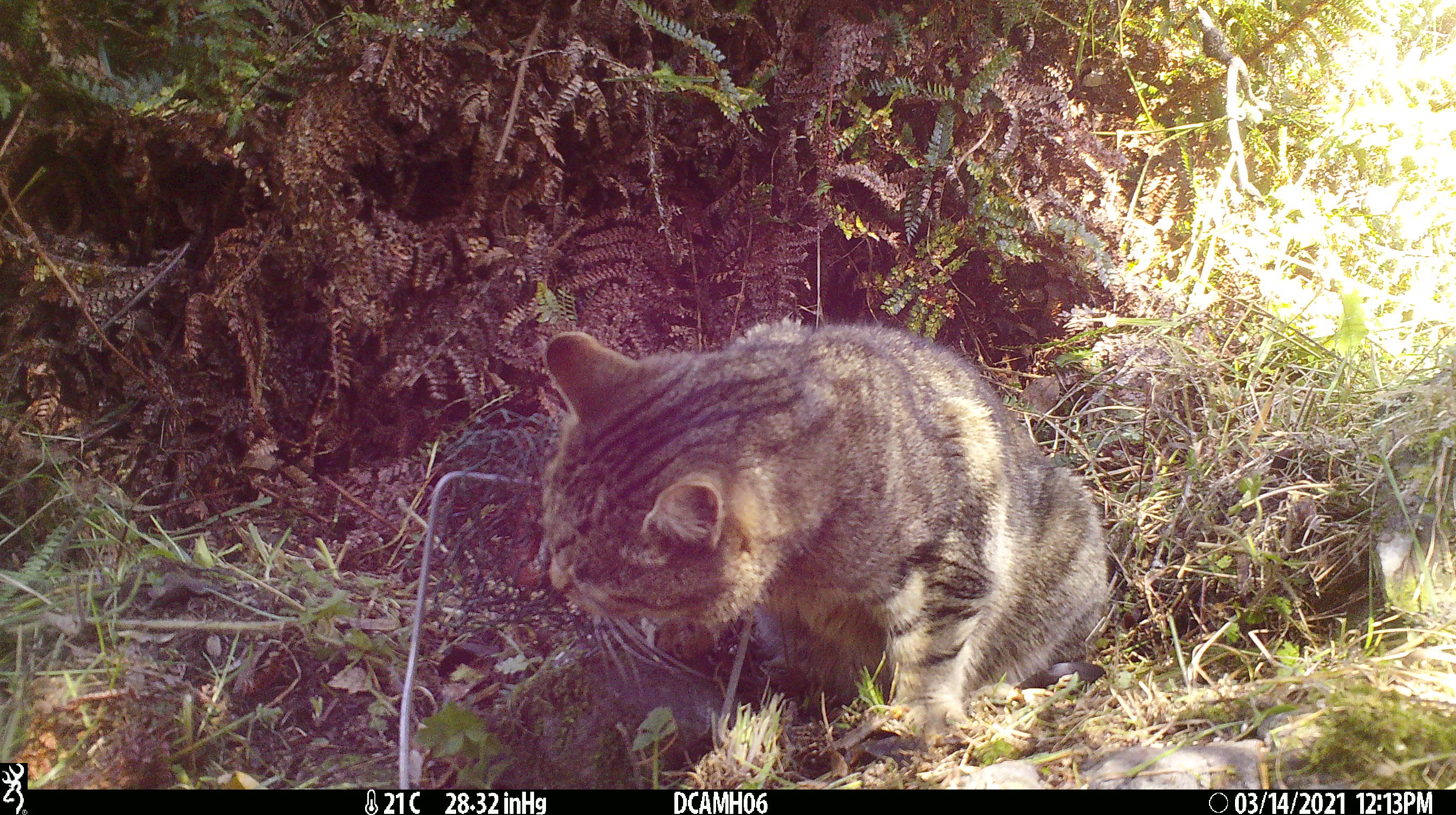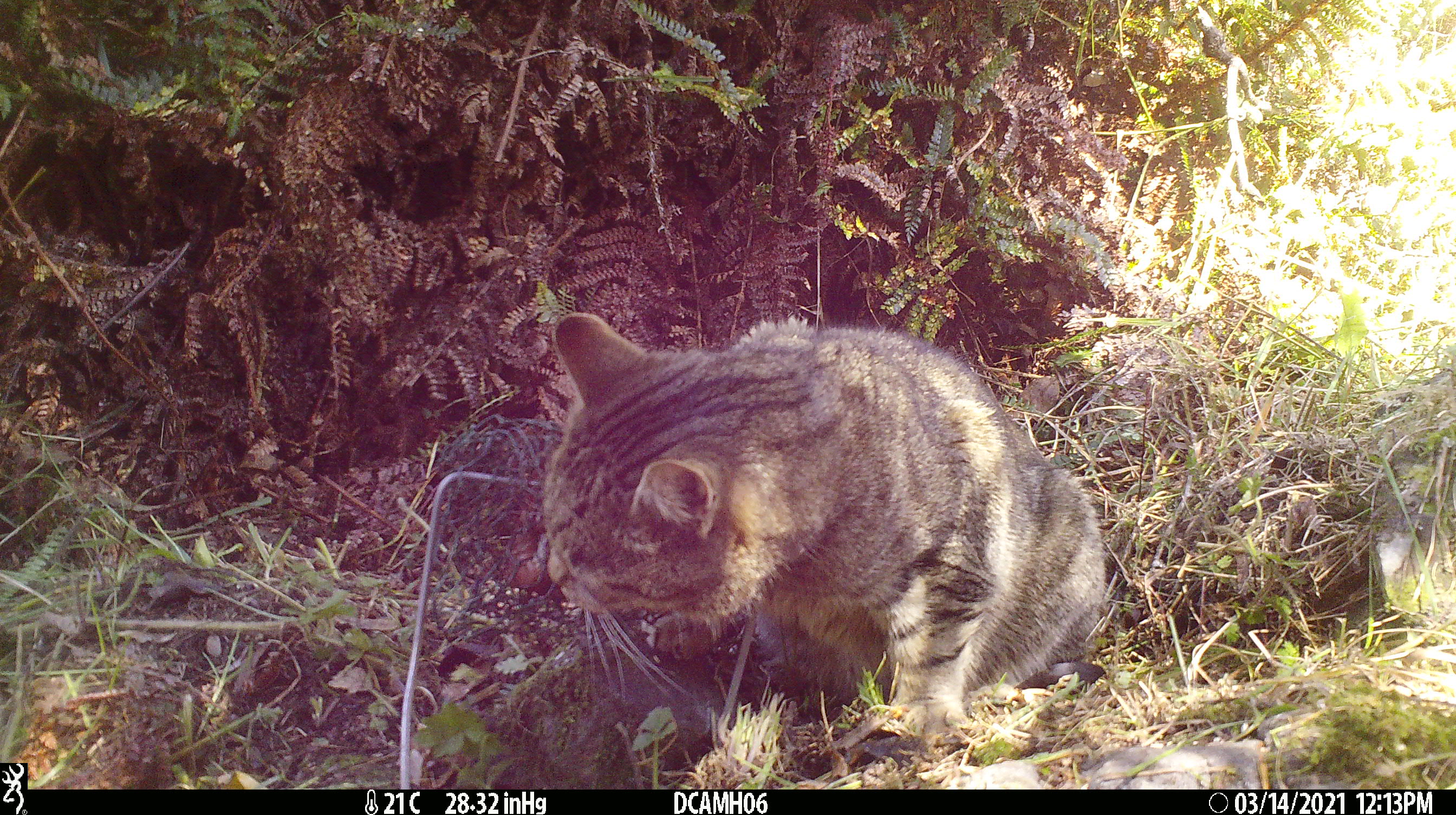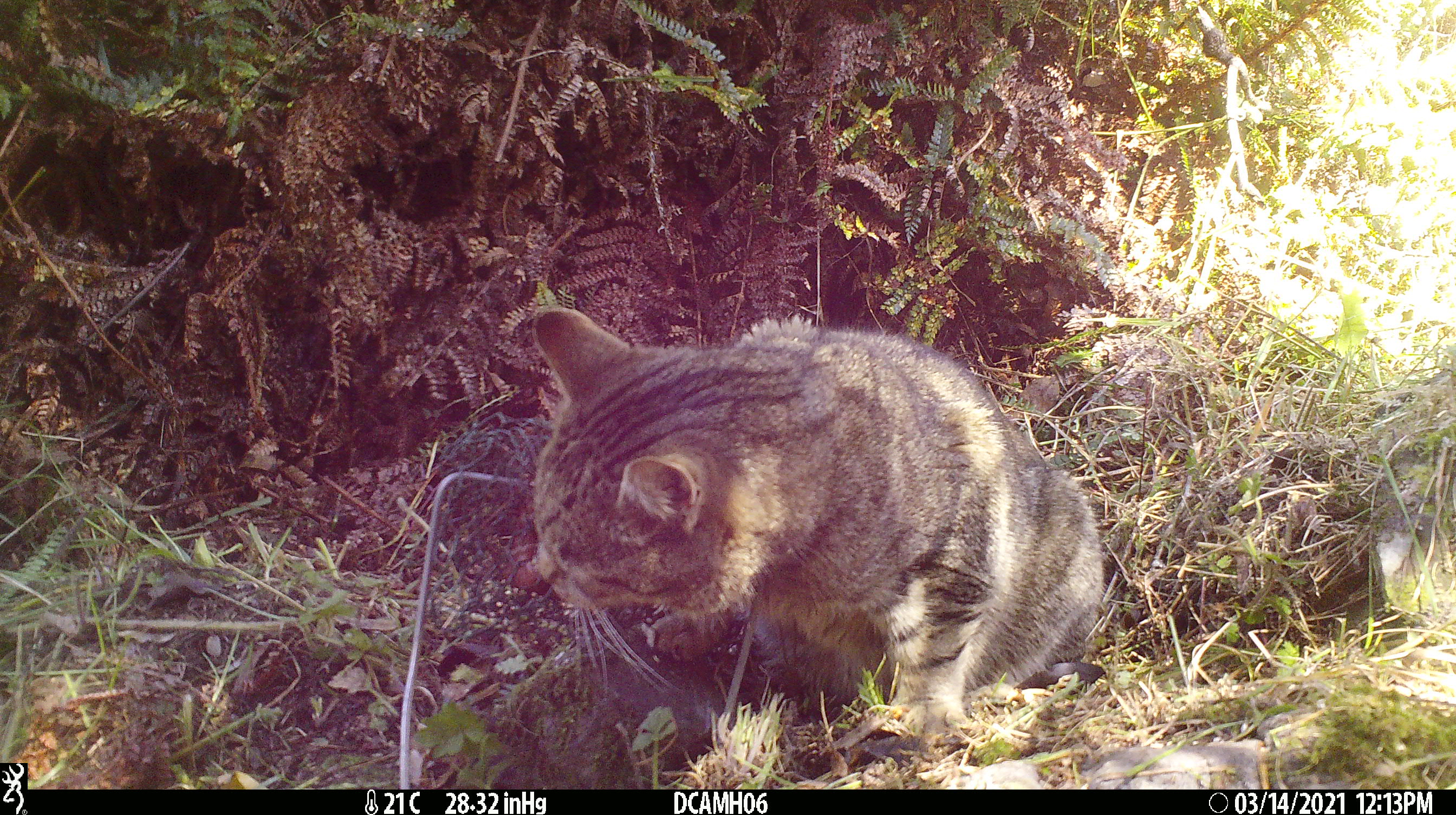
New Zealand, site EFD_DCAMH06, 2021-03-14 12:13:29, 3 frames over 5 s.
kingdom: Animalia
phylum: Chordata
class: Mammalia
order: Carnivora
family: Felidae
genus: Felis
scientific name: Felis catus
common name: domestic cat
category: cat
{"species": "cat (domestic cat) (Felis catus)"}